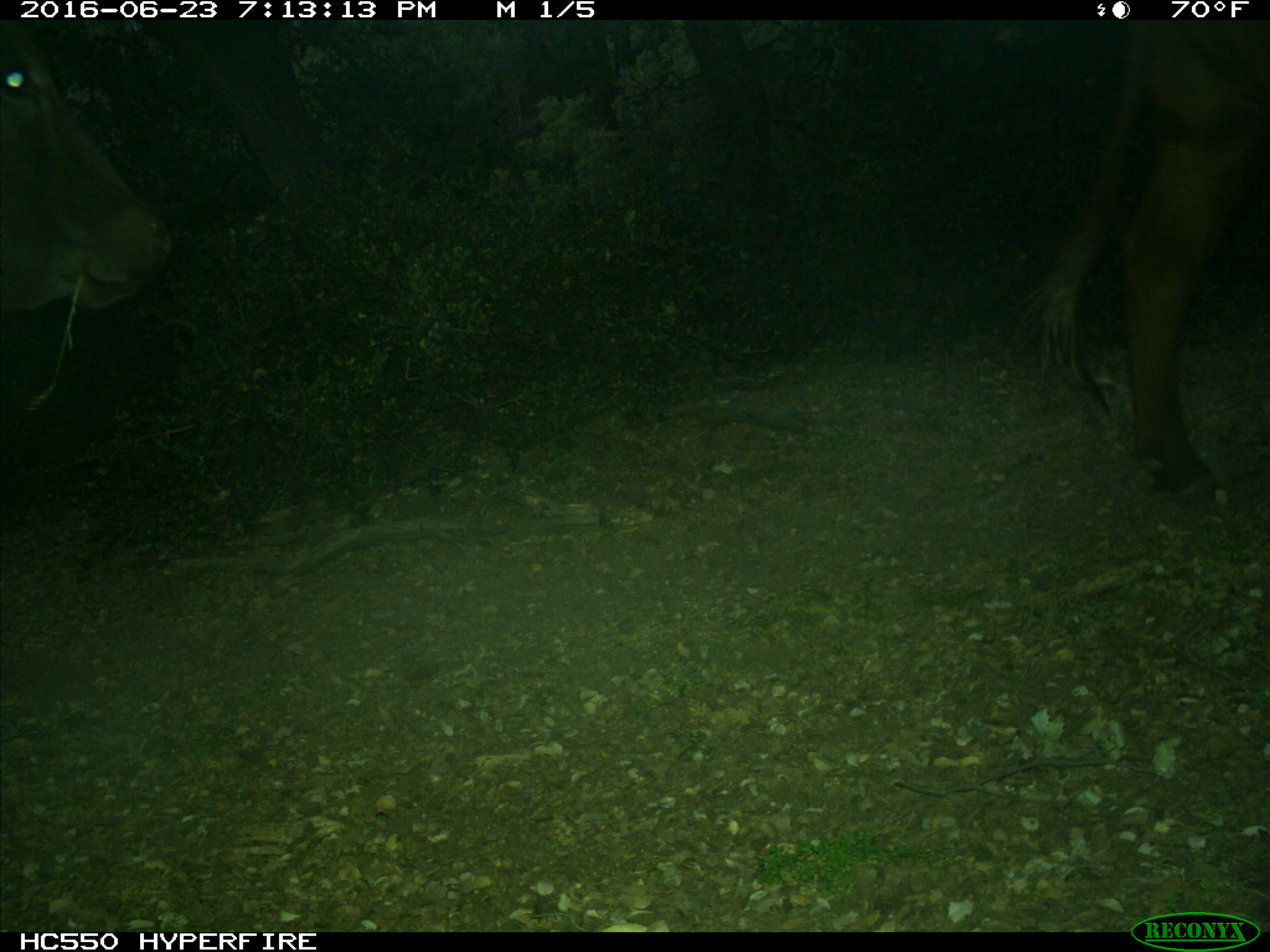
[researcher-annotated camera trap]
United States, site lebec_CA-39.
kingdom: Animalia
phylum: Chordata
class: Mammalia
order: Artiodactyla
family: Bovidae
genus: Bos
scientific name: Bos taurus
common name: domestic cow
Bos taurus (domestic cow).